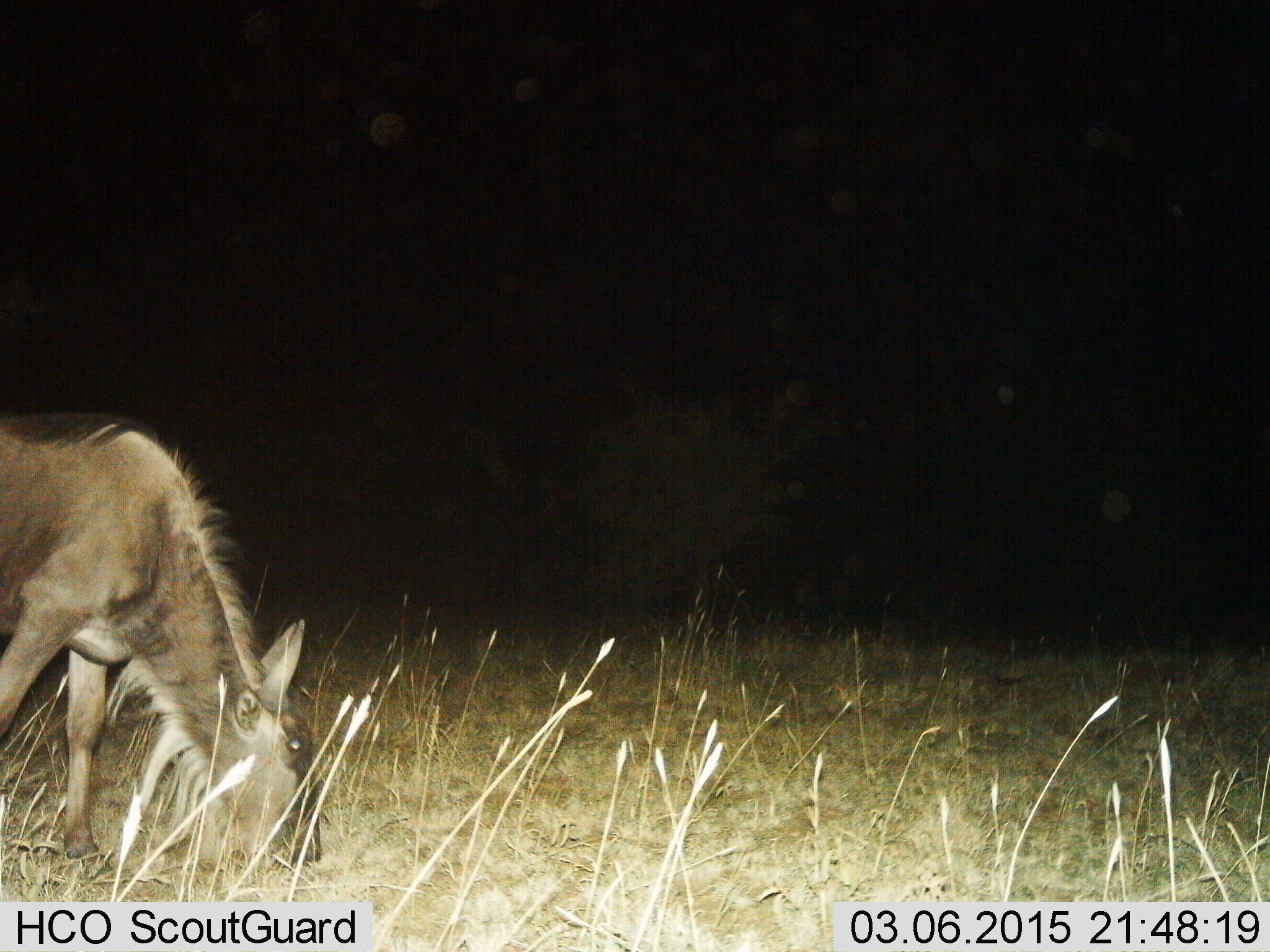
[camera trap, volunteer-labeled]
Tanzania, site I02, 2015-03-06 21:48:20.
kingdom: Animalia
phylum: Chordata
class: Mammalia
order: Artiodactyla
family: Bovidae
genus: Connochaetes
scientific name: Connochaetes taurinus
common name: blue wildebeest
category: wildebeest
Wildebeest (blue wildebeest) (Connochaetes taurinus), count 1. Behavior (volunteer vote fractions): standing 30%, resting 0%, moving 0%, interacting 0%. Young present (vote fraction): 40%. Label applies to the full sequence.